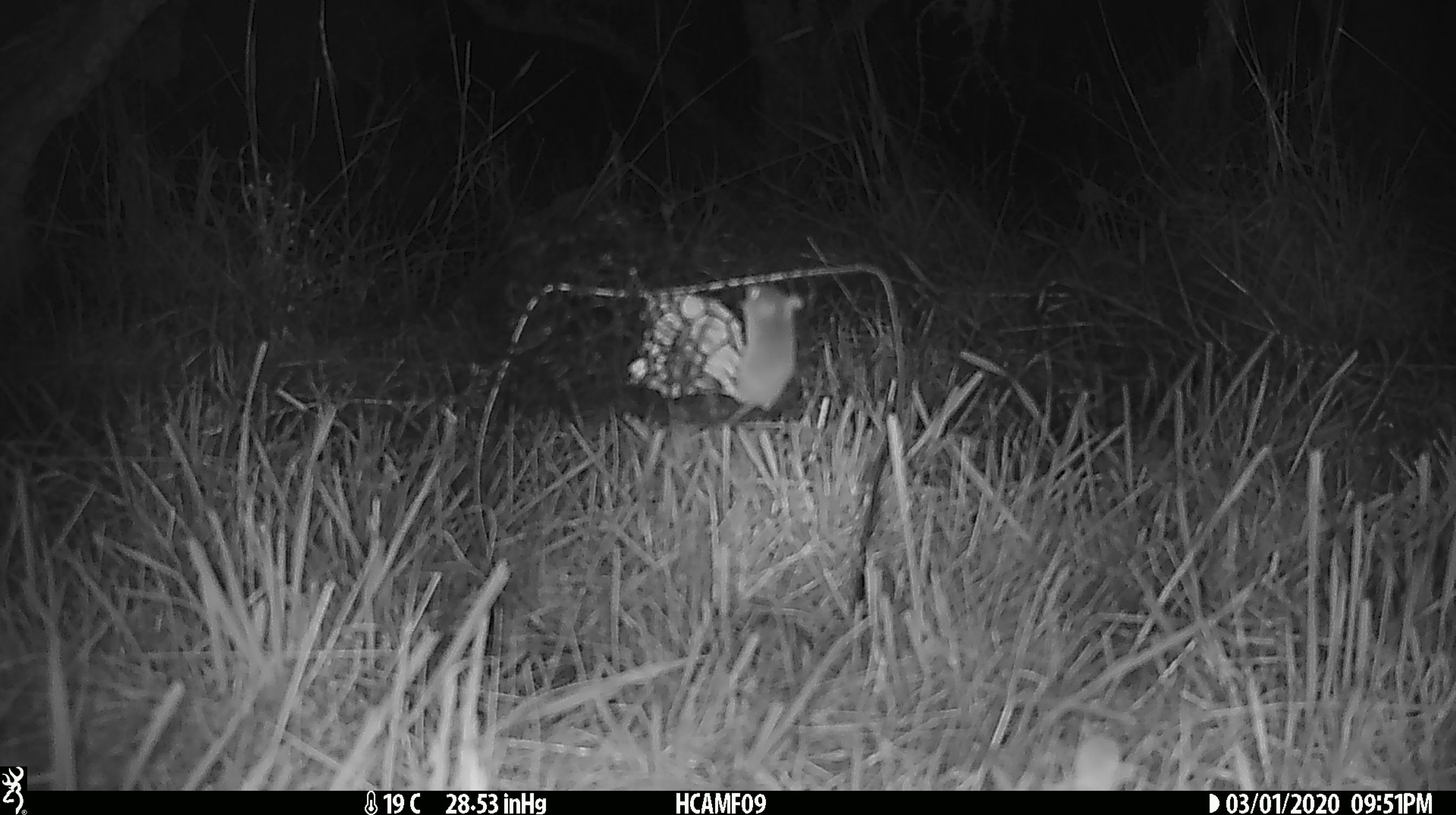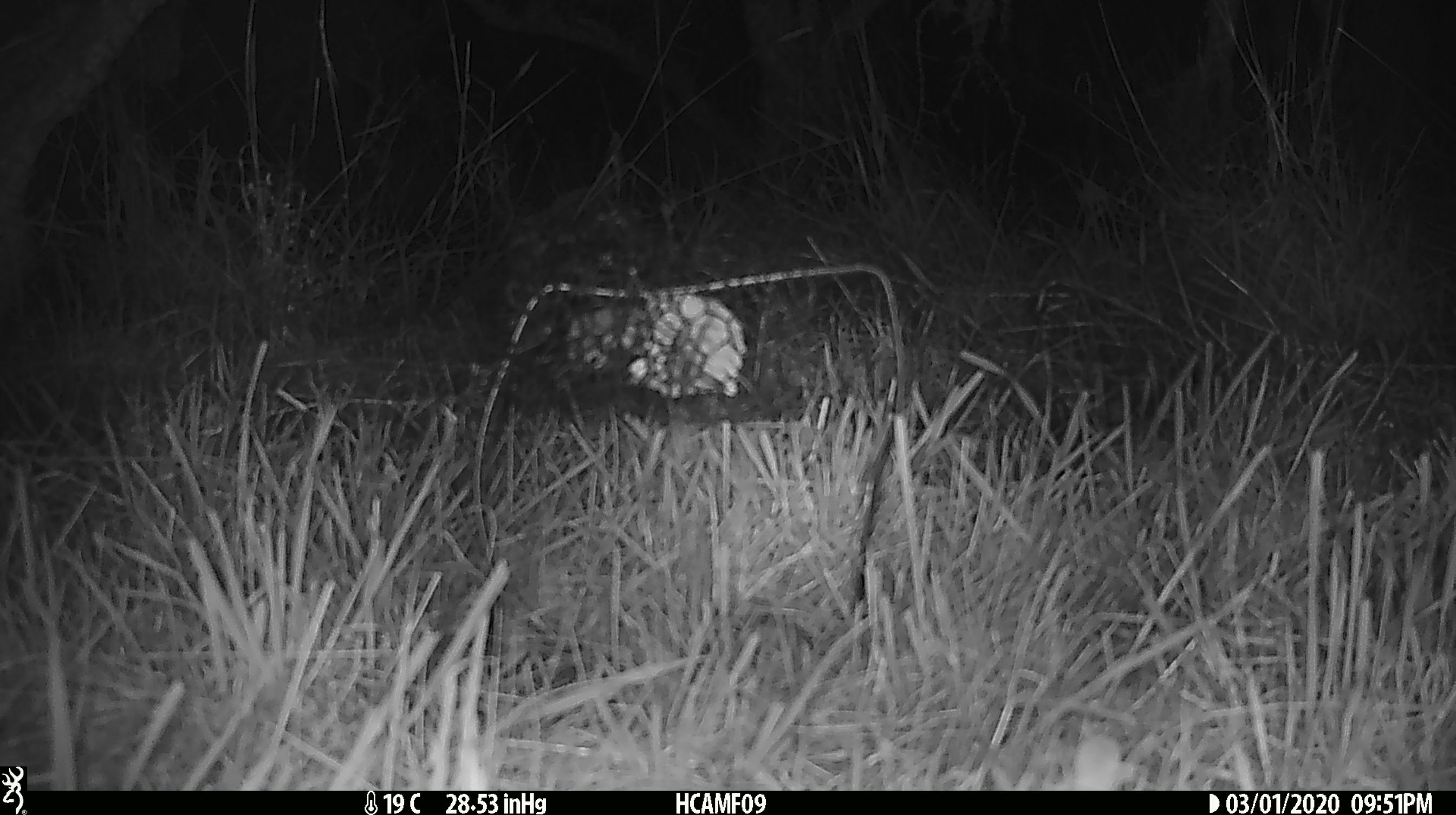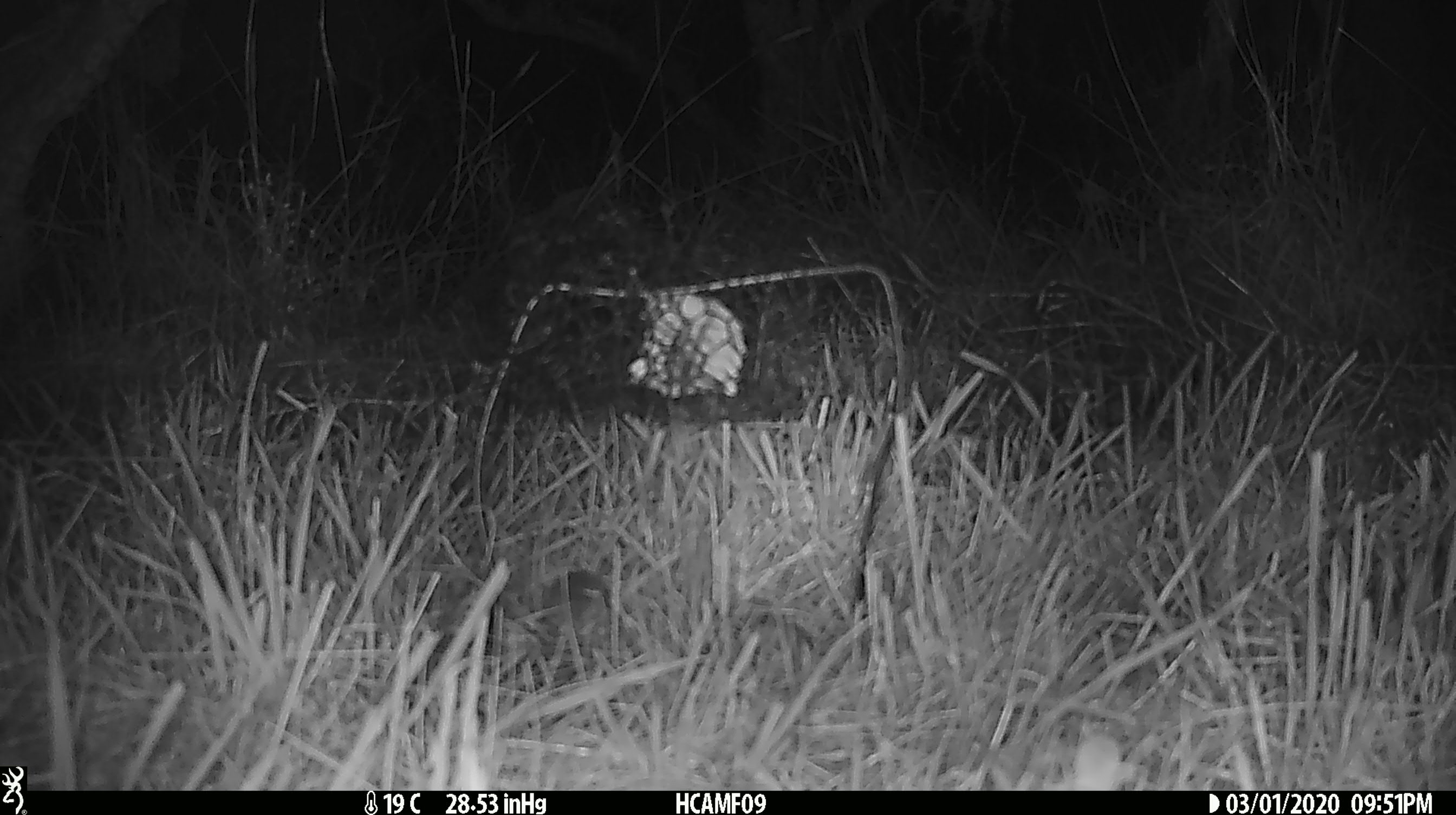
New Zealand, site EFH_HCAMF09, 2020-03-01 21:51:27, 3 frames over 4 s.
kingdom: Animalia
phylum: Chordata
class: Mammalia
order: Rodentia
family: Muridae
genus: Mus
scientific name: Mus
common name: mouse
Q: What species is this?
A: Mouse (Mus).